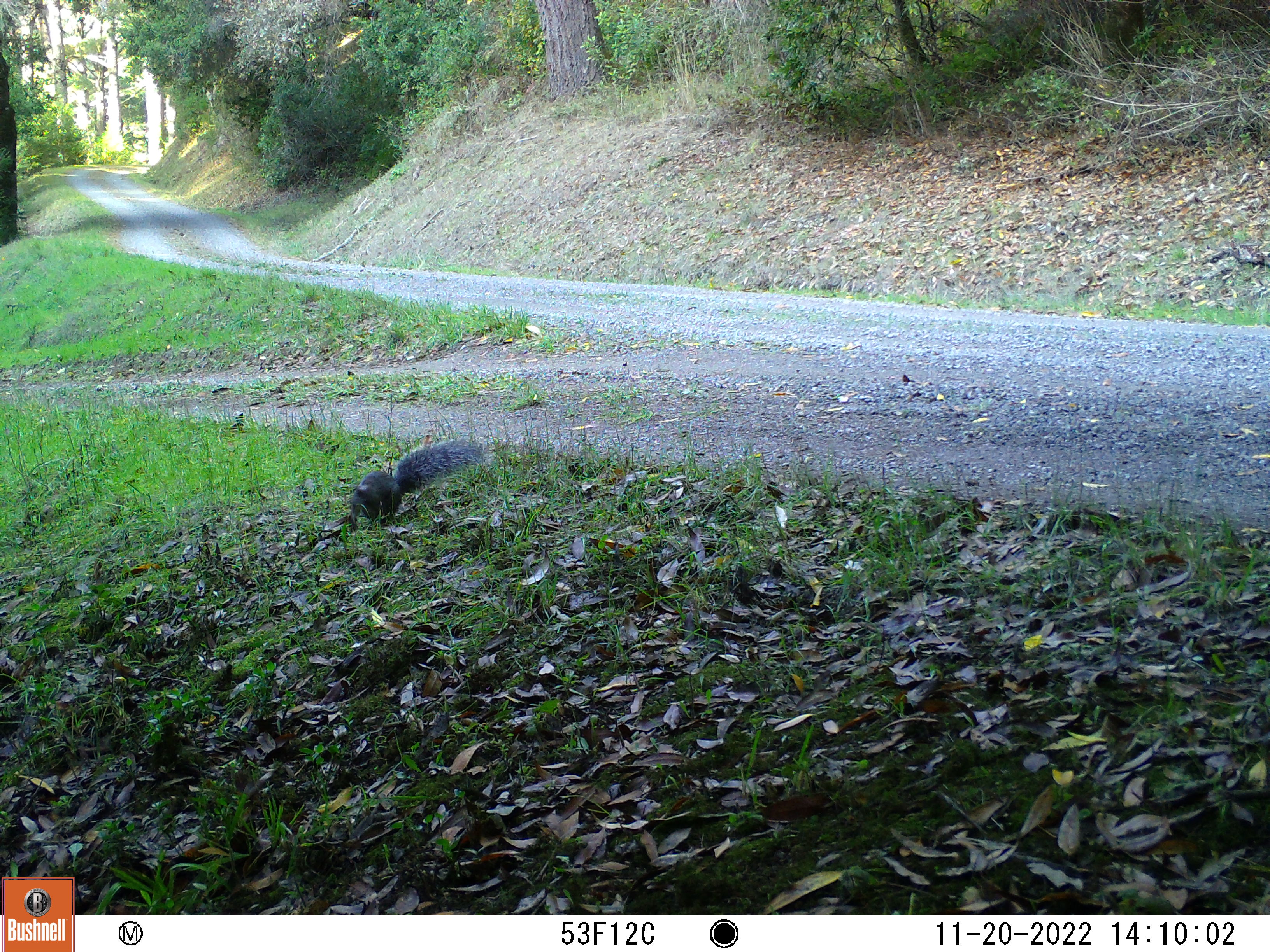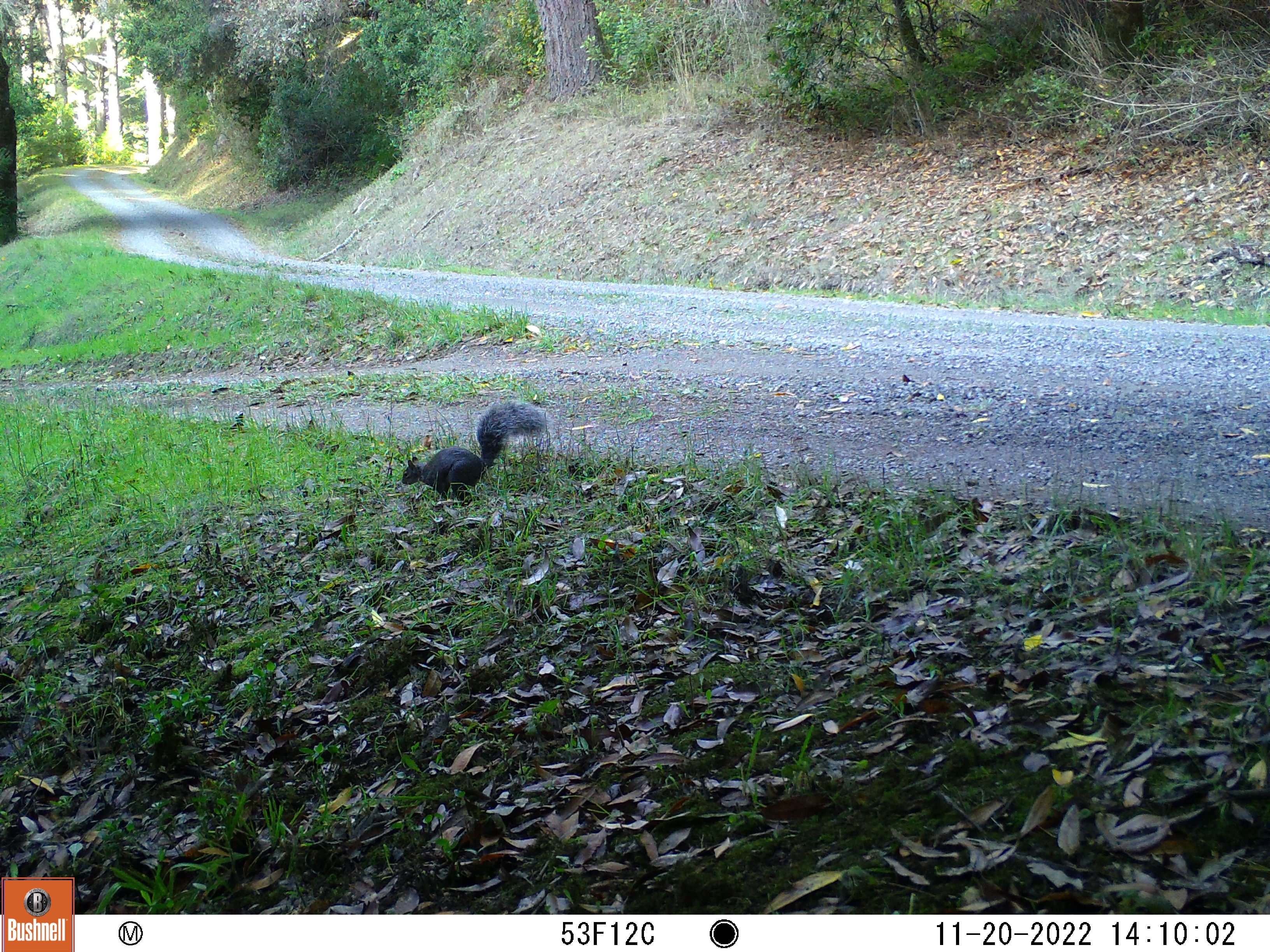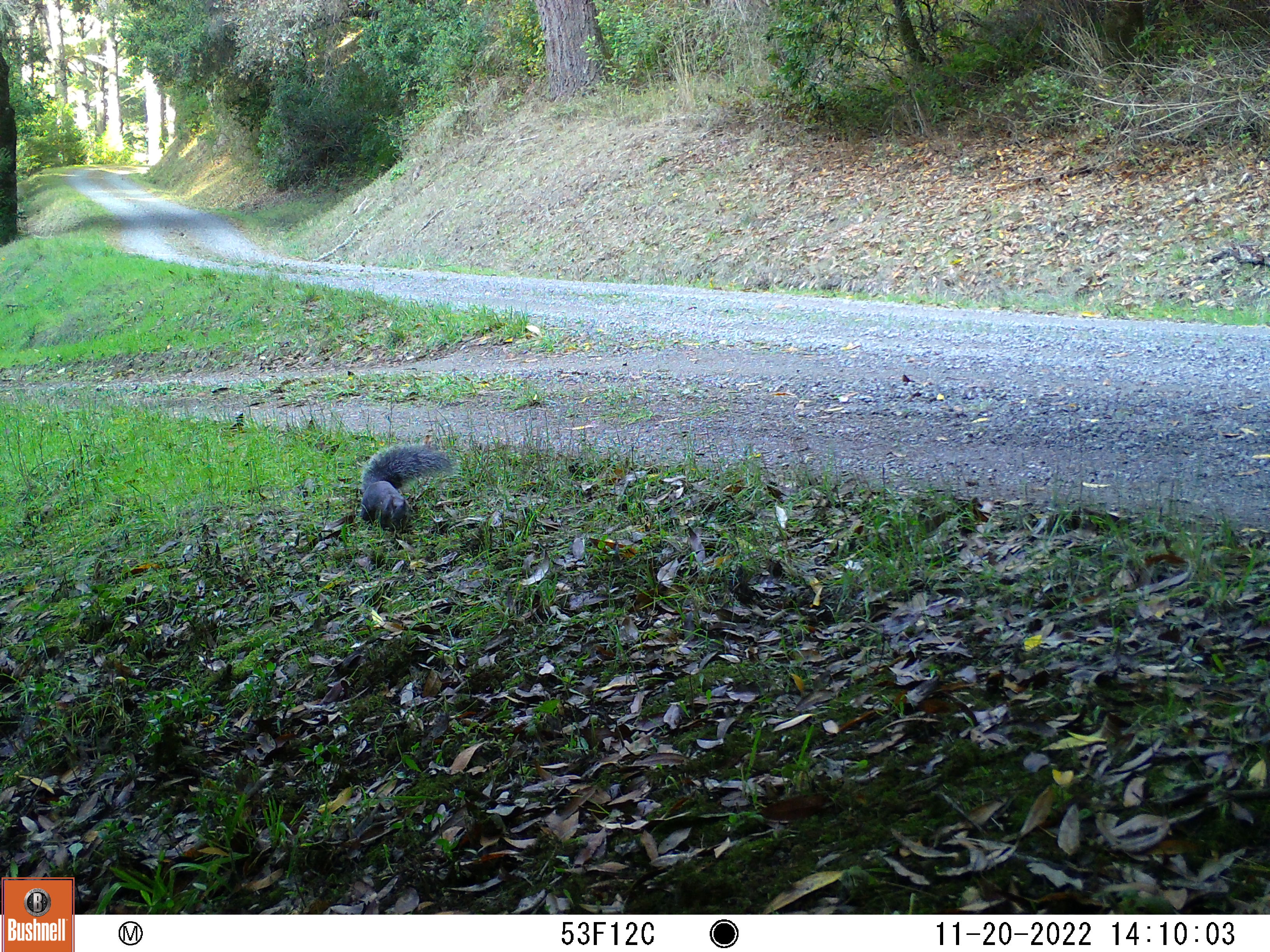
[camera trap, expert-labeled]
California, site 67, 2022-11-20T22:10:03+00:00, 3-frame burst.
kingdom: Animalia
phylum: Chordata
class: Mammalia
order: Rodentia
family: Sciuridae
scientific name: Sciuridae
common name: squirrel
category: unknown squirrel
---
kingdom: Animalia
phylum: Chordata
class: Mammalia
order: Rodentia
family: Sciuridae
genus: Sciurus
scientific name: Sciurus griseus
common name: western gray squirrel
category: western grey squirrel